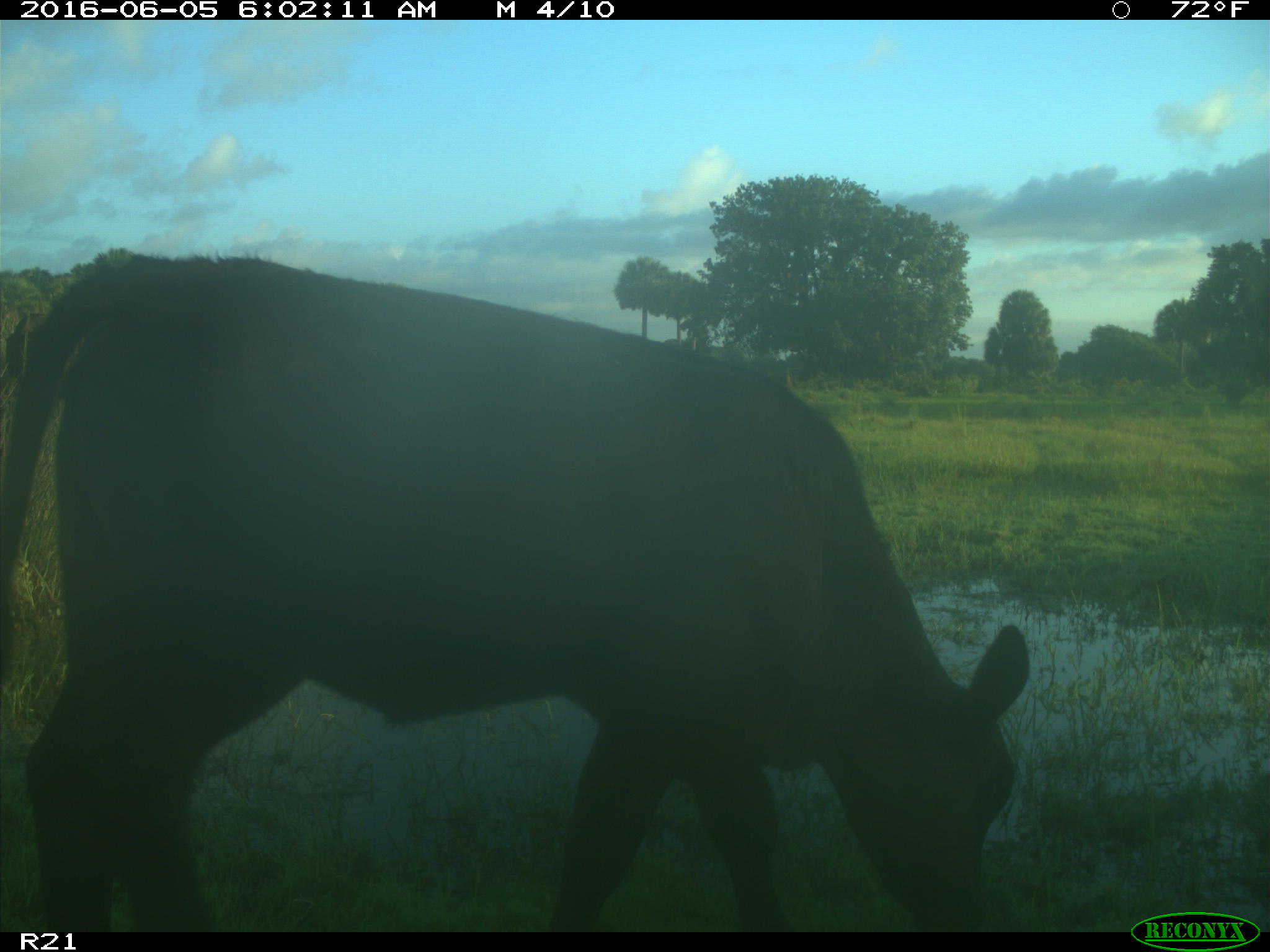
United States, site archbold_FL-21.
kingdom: Animalia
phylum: Chordata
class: Mammalia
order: Artiodactyla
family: Bovidae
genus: Bos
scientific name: Bos taurus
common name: domestic cow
Bos taurus (domestic cow).